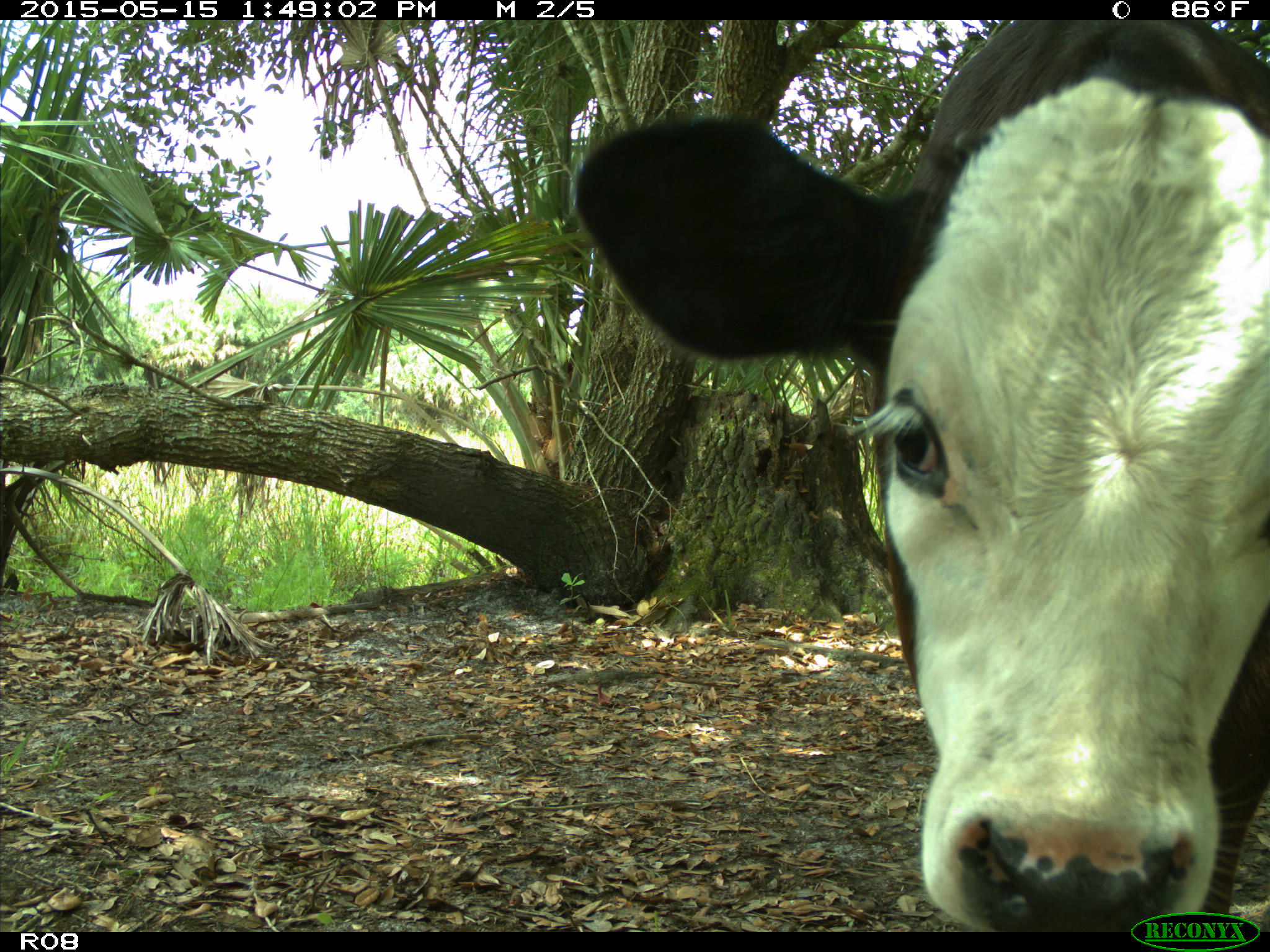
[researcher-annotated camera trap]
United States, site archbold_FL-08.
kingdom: Animalia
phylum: Chordata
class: Mammalia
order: Artiodactyla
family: Bovidae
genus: Bos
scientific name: Bos taurus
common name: domestic cow